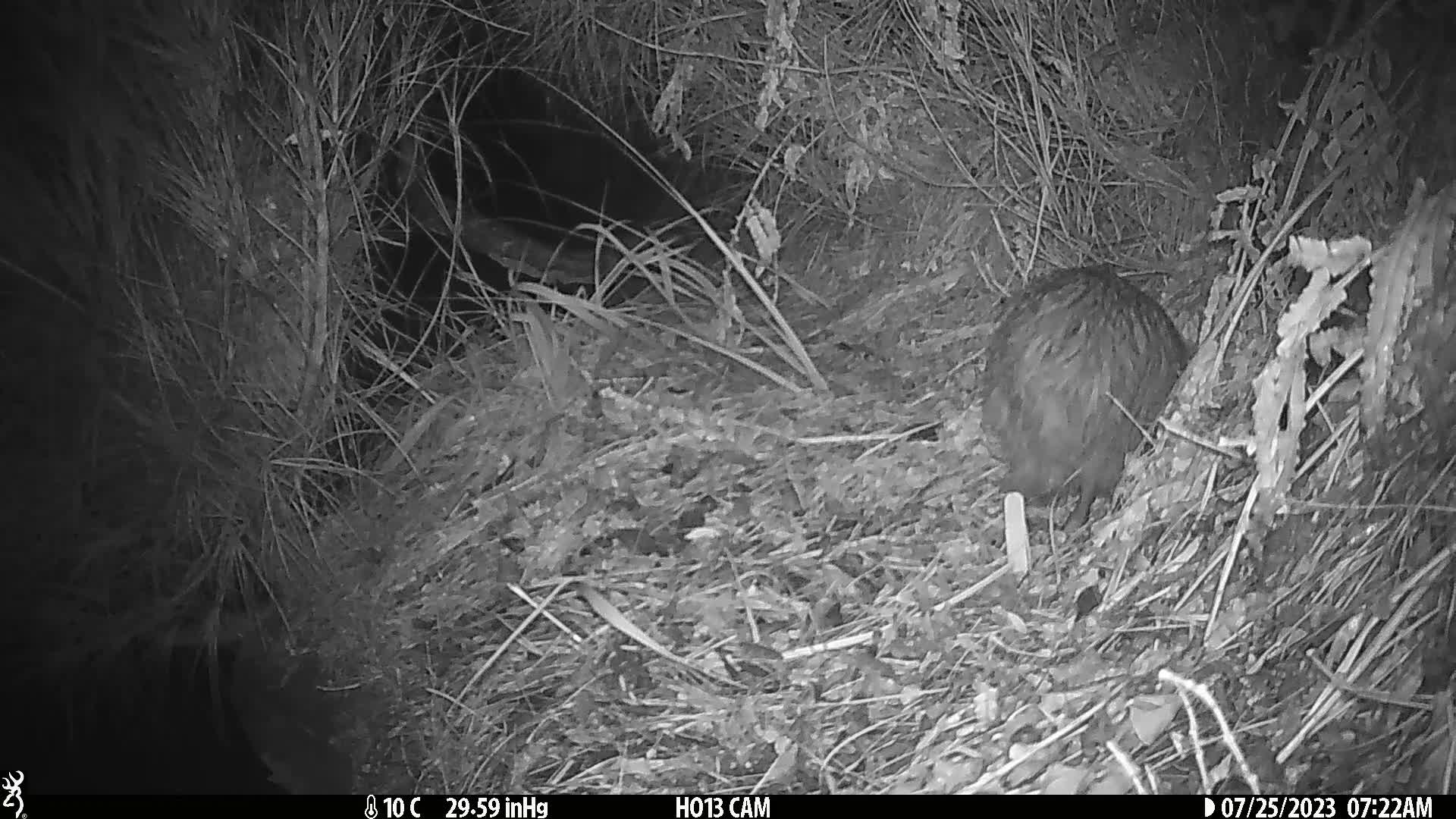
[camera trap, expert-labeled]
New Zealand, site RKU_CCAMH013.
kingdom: Animalia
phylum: Chordata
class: Aves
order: Apterygiformes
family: Apterygidae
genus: Apteryx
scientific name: Apteryx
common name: kiwi